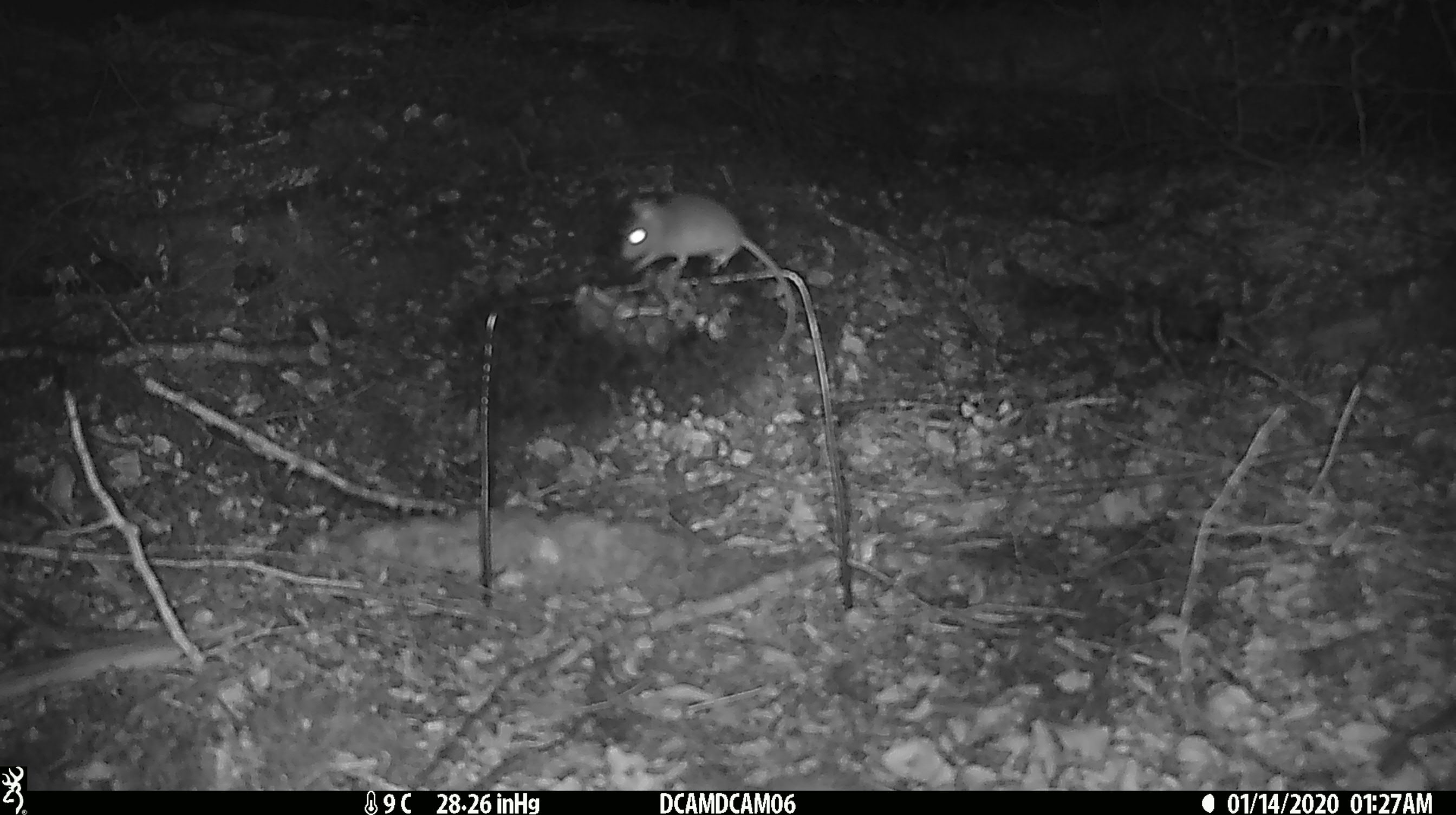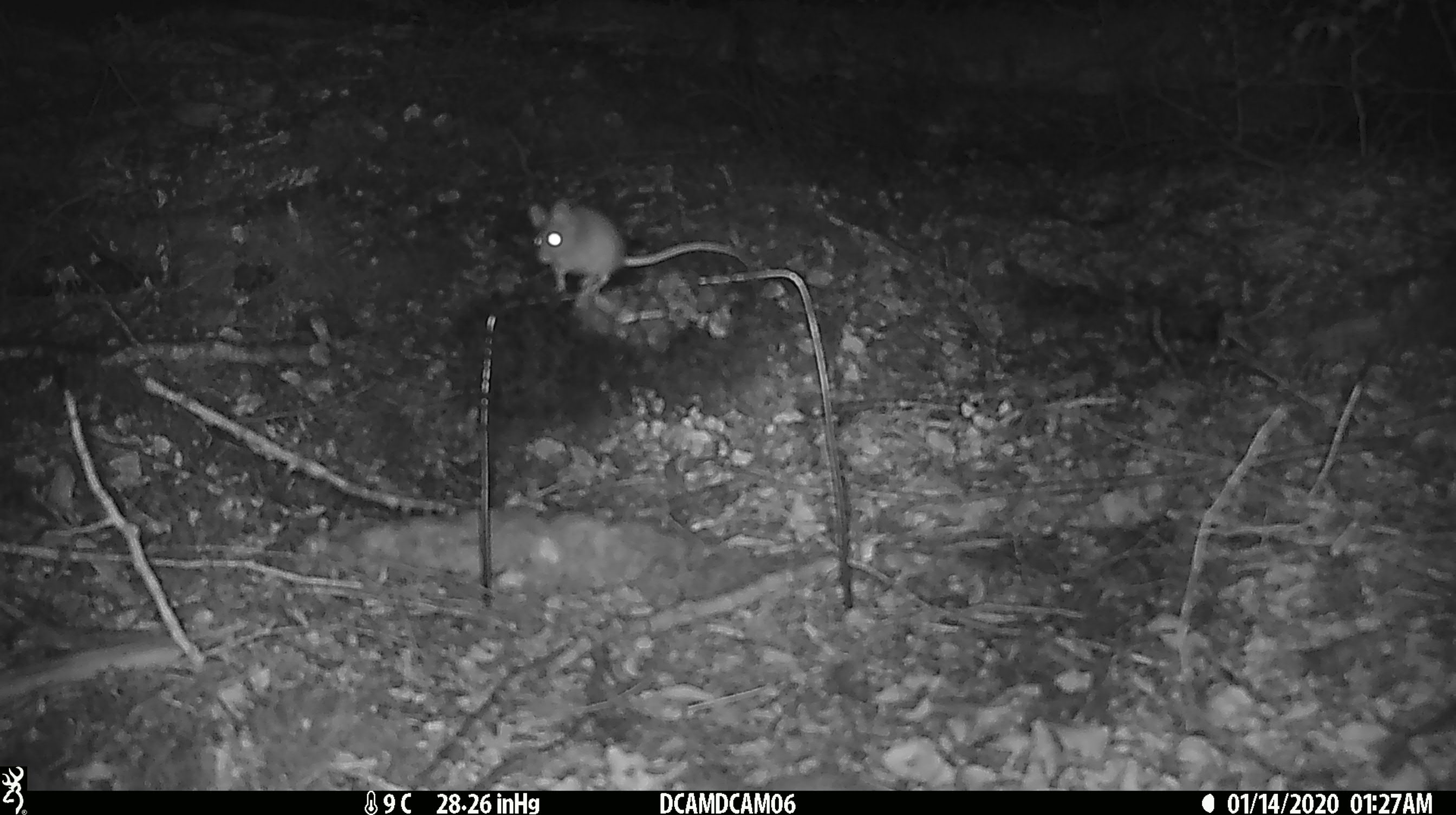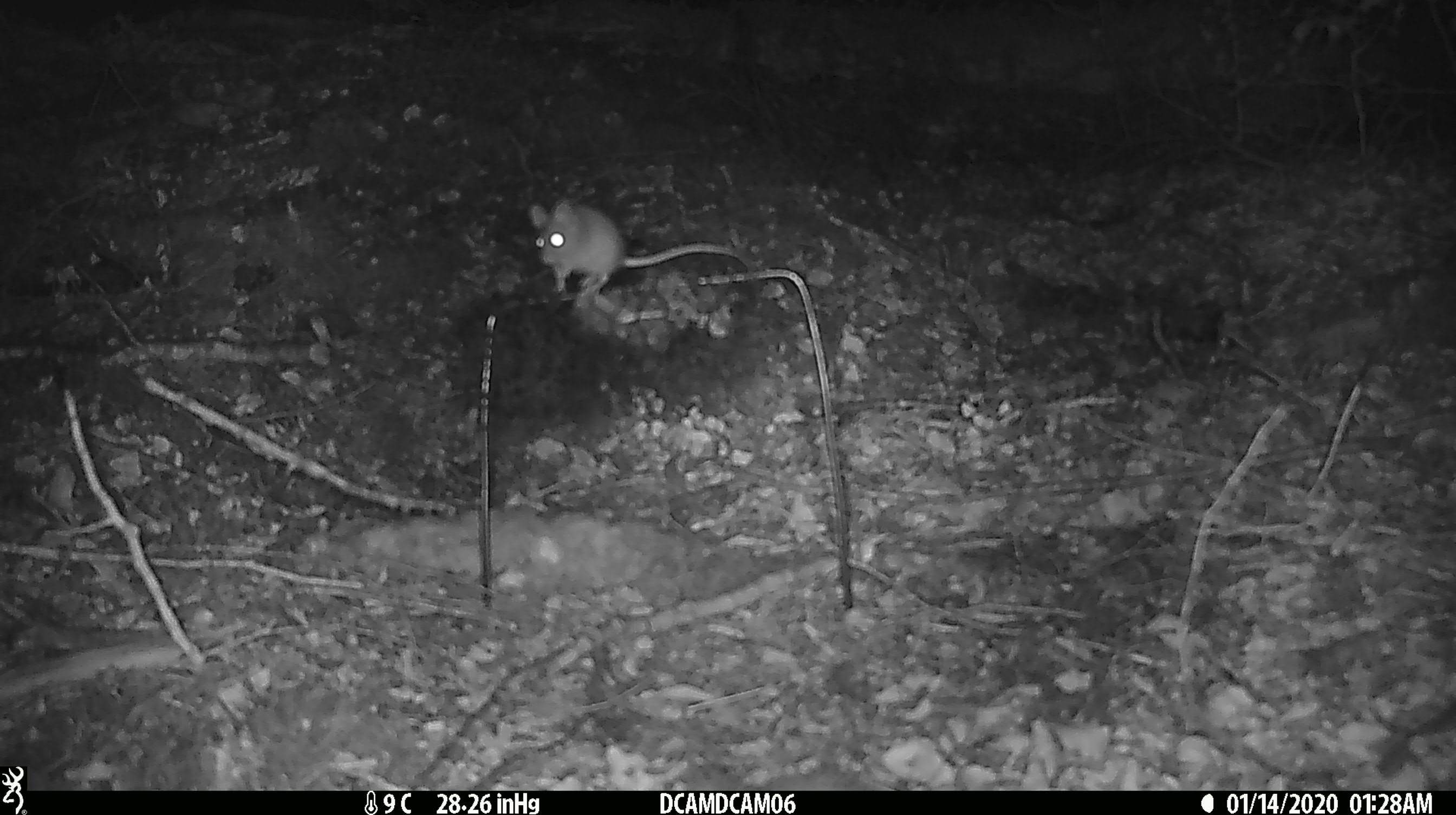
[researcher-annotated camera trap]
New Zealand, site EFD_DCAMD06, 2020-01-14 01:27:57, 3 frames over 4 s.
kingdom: Animalia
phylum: Chordata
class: Mammalia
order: Rodentia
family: Muridae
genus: Mus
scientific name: Mus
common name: mouse